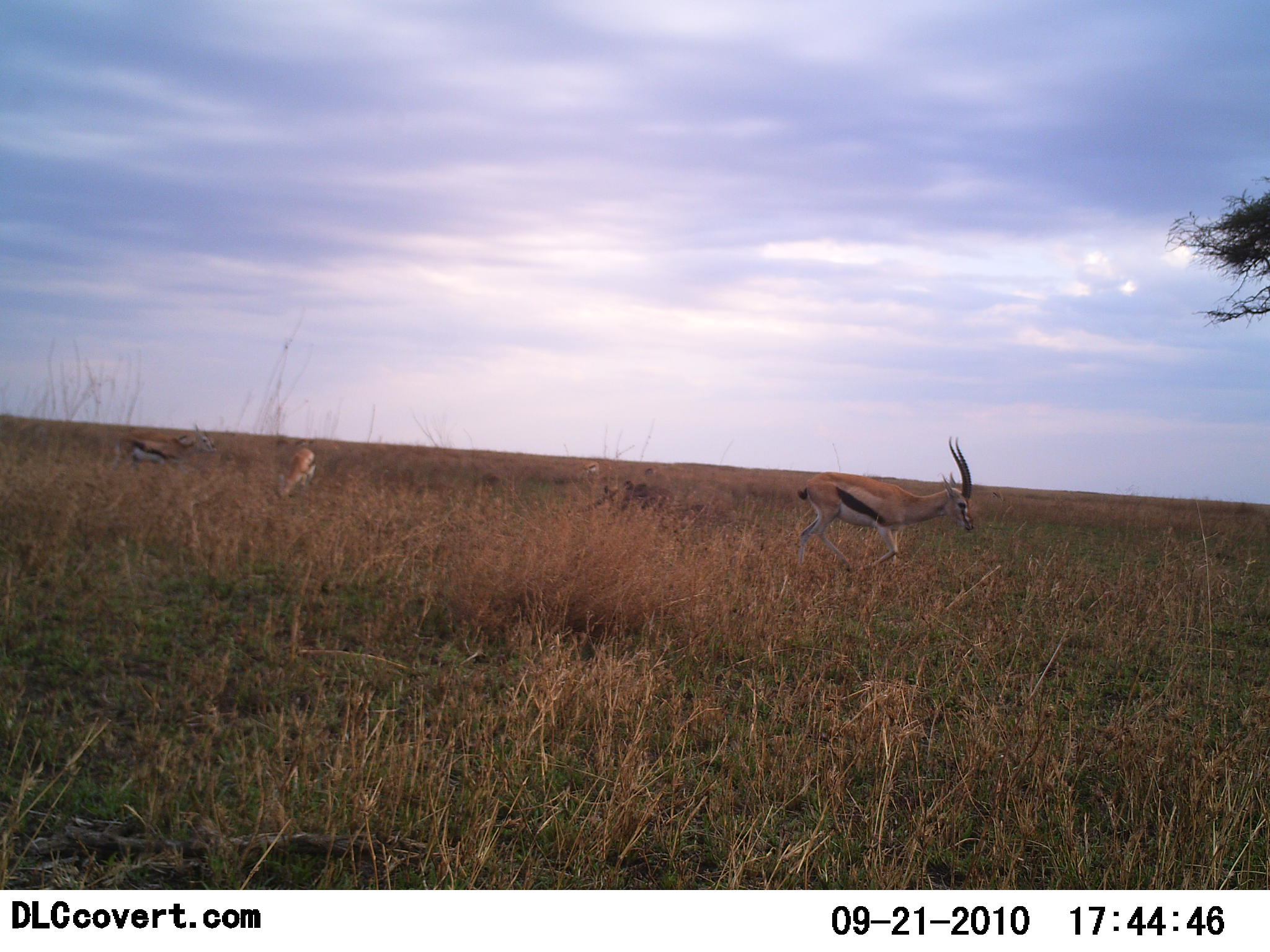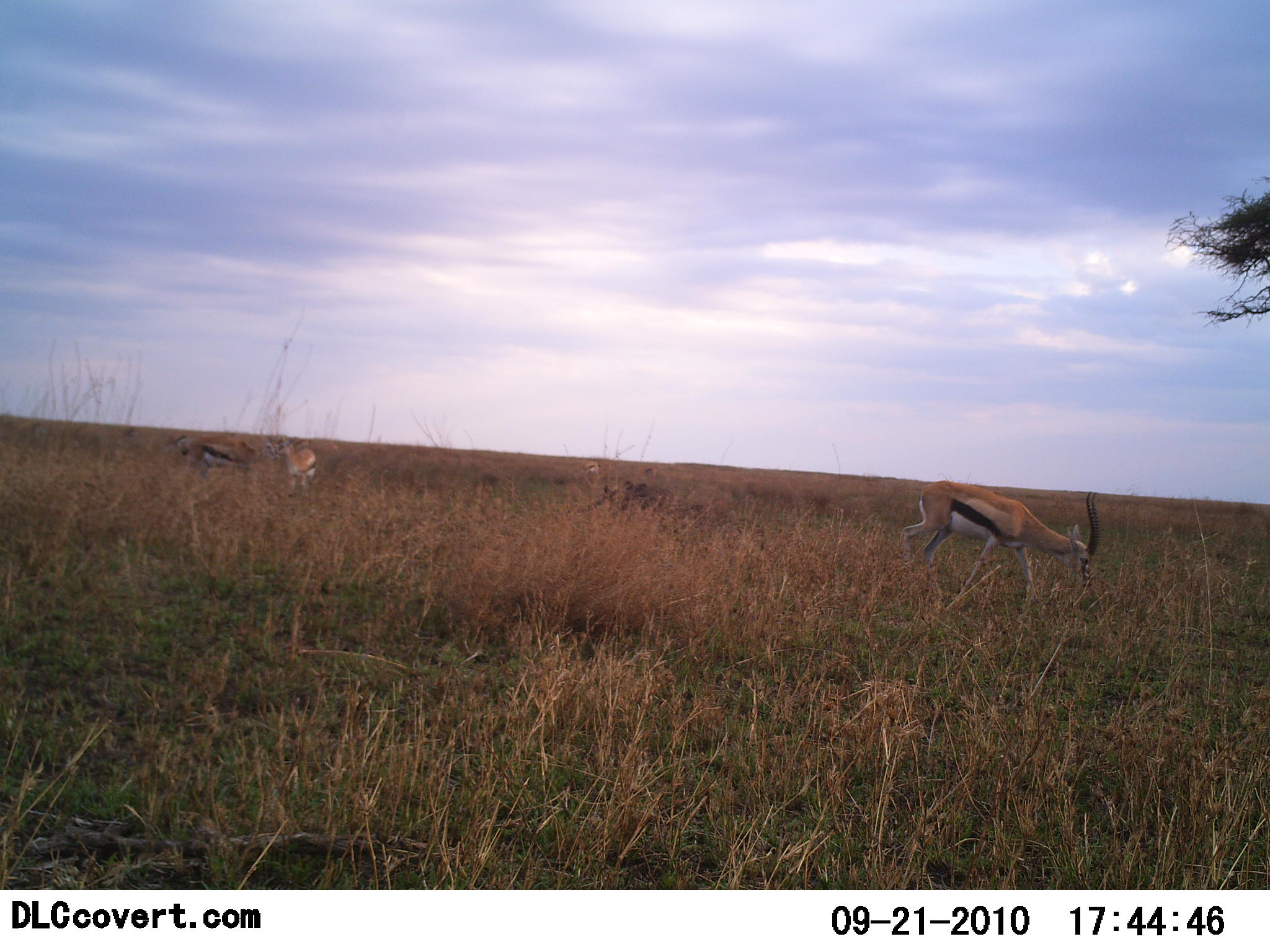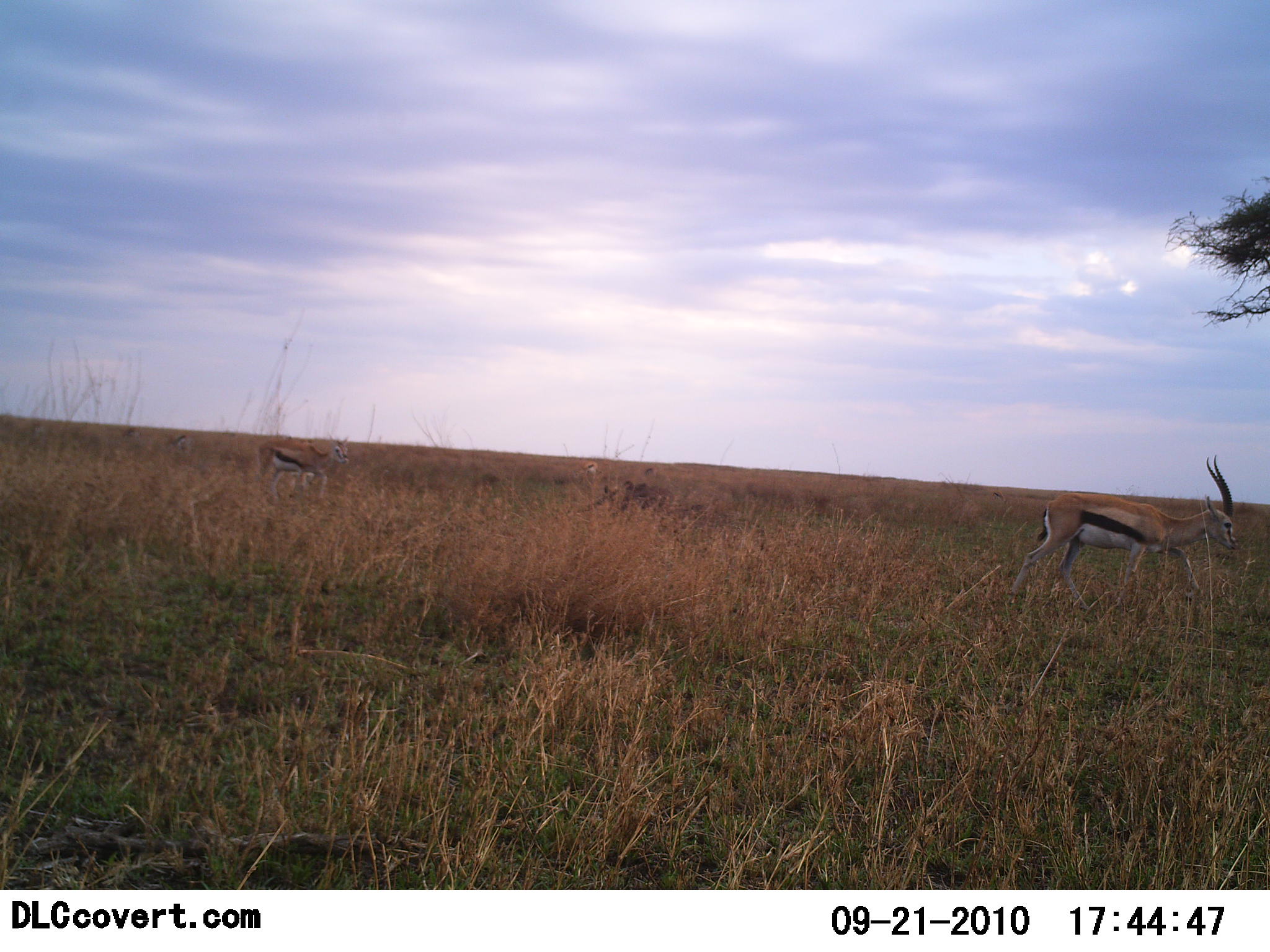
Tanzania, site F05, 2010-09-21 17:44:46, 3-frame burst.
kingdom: Animalia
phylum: Chordata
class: Mammalia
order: Artiodactyla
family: Bovidae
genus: Eudorcas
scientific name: Eudorcas thomsonii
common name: thomson's gazelle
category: gazellethomsons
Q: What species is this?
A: Gazellethomsons (thomson's gazelle) (Eudorcas thomsonii).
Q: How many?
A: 3.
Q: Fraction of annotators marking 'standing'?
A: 13%.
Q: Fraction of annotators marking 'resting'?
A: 0%.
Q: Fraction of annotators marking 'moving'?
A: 87%.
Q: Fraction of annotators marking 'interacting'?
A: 7%.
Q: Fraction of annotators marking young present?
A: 0%.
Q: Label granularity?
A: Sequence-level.